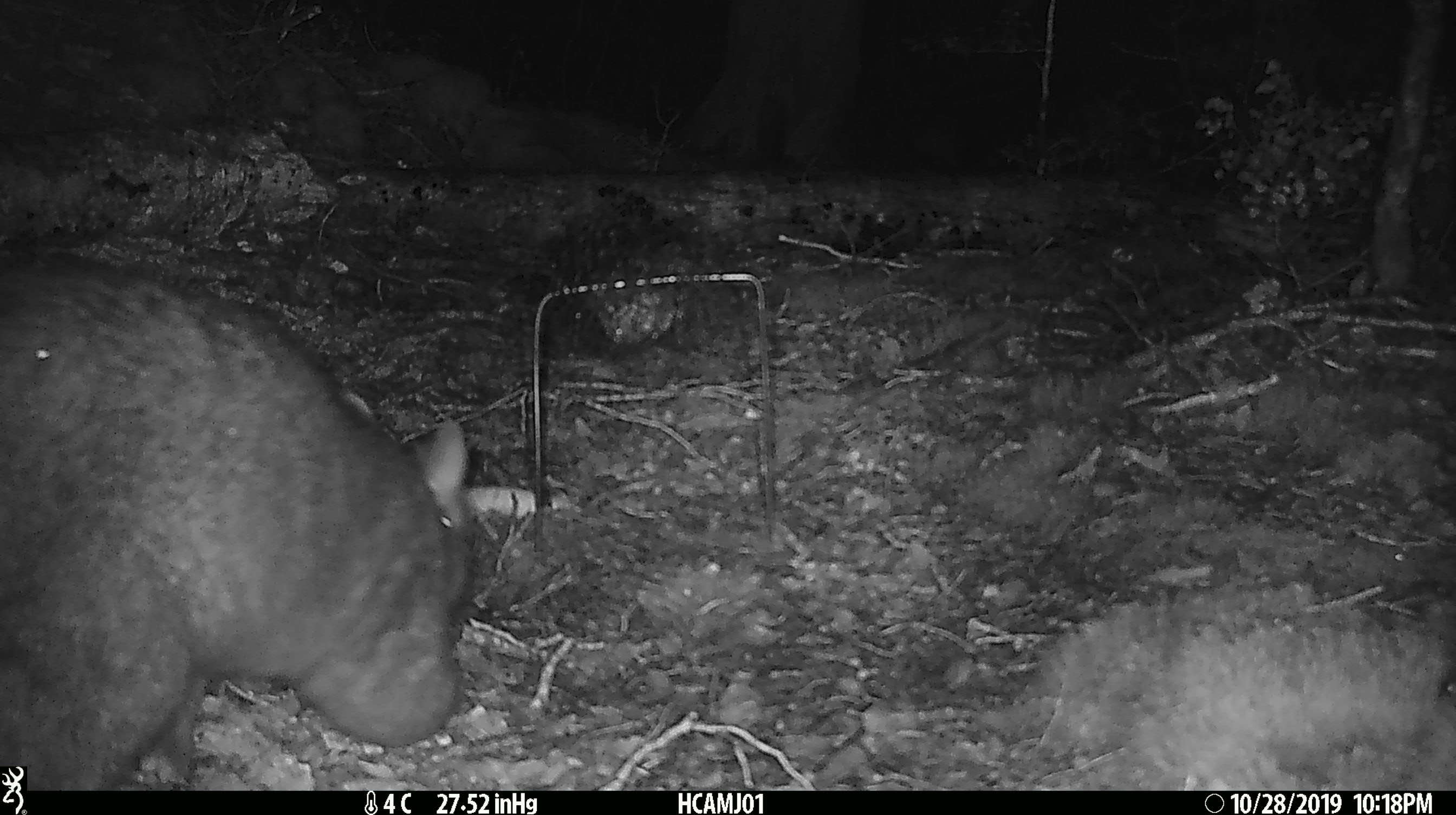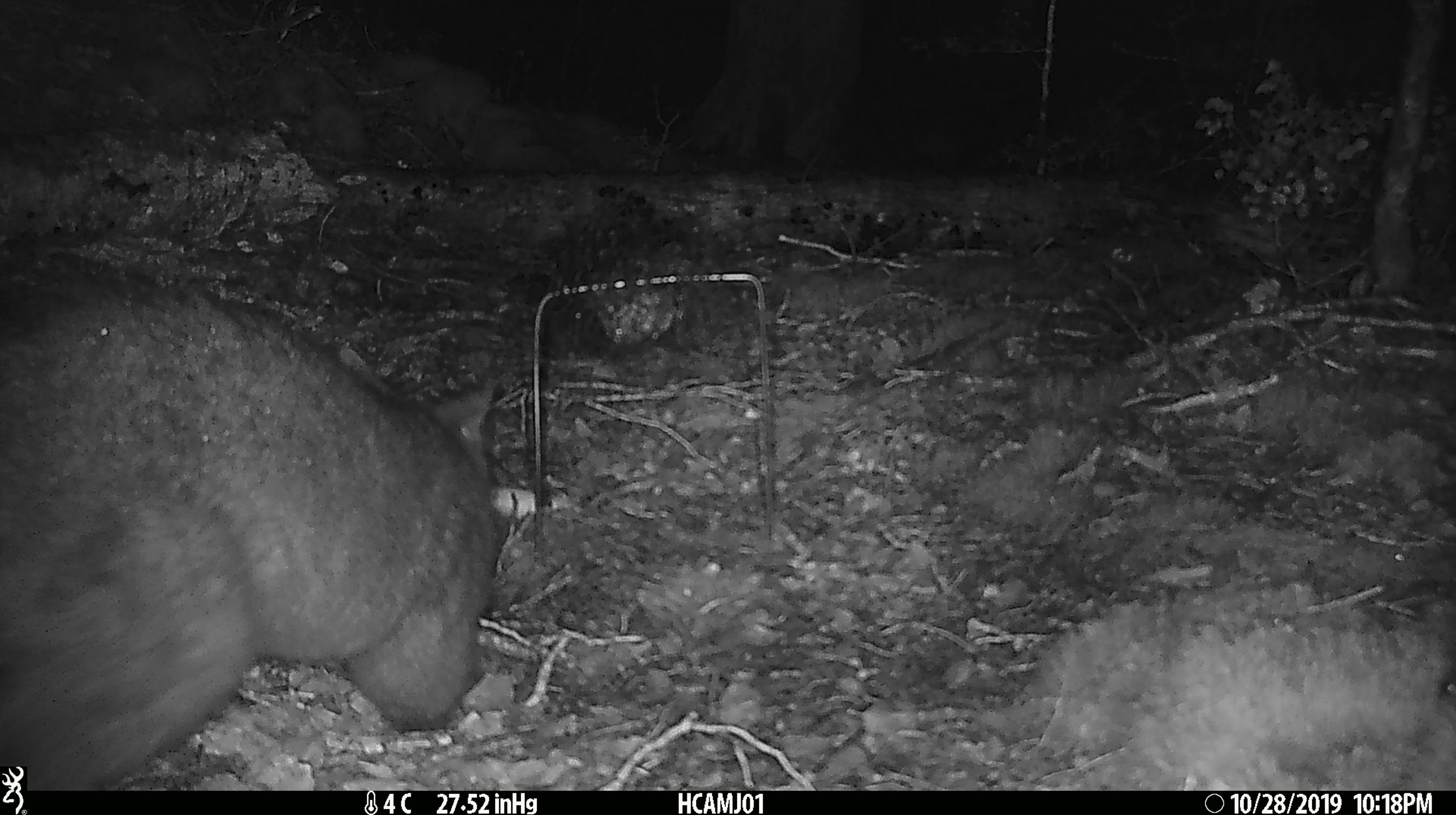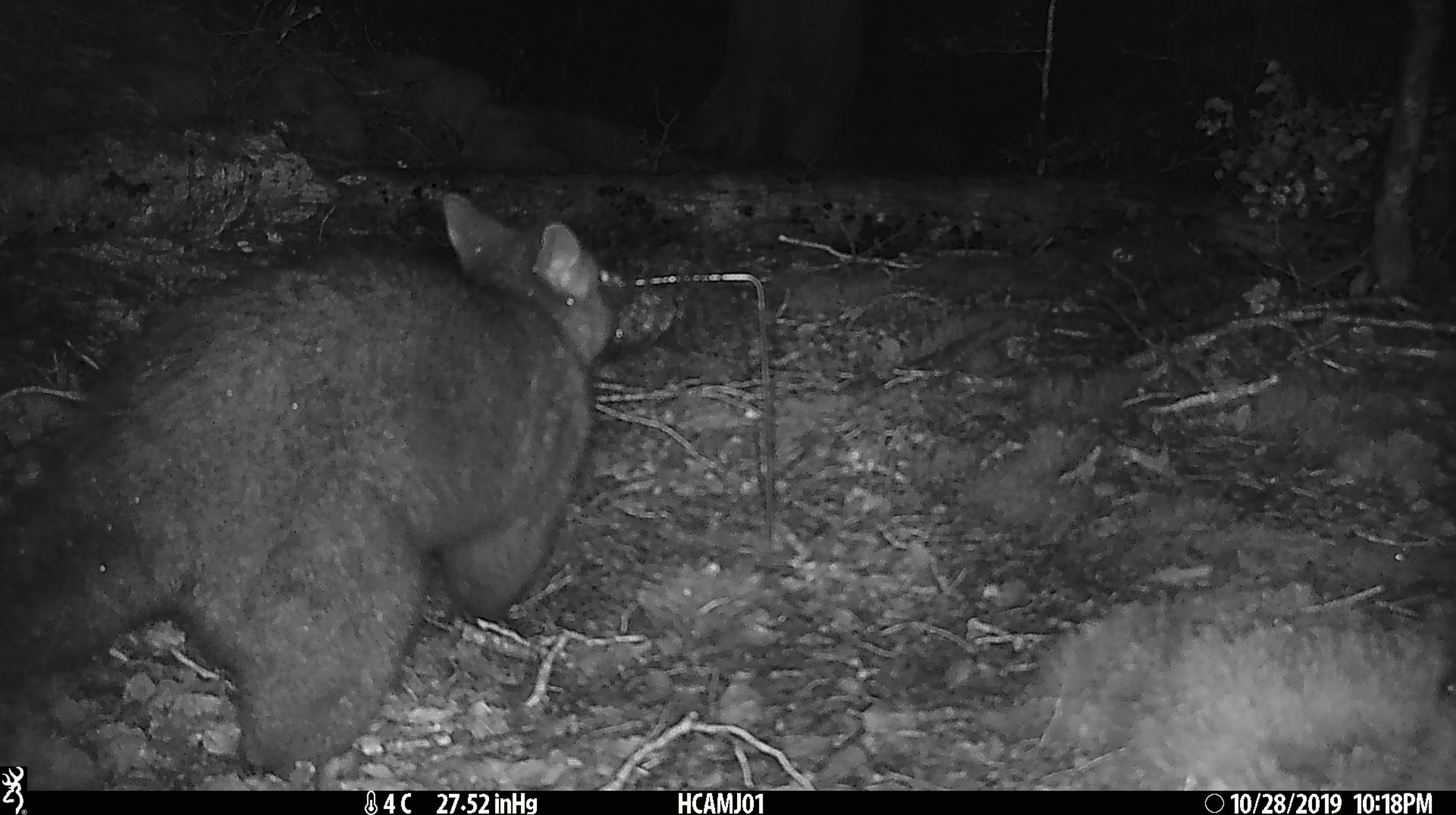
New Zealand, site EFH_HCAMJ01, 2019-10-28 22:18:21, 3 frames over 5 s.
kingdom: Animalia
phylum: Chordata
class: Mammalia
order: Diprotodontia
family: Phalangeridae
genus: Trichosurus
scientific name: Trichosurus vulpecula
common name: common brushtail possum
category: possum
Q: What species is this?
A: Possum (common brushtail possum) (Trichosurus vulpecula).